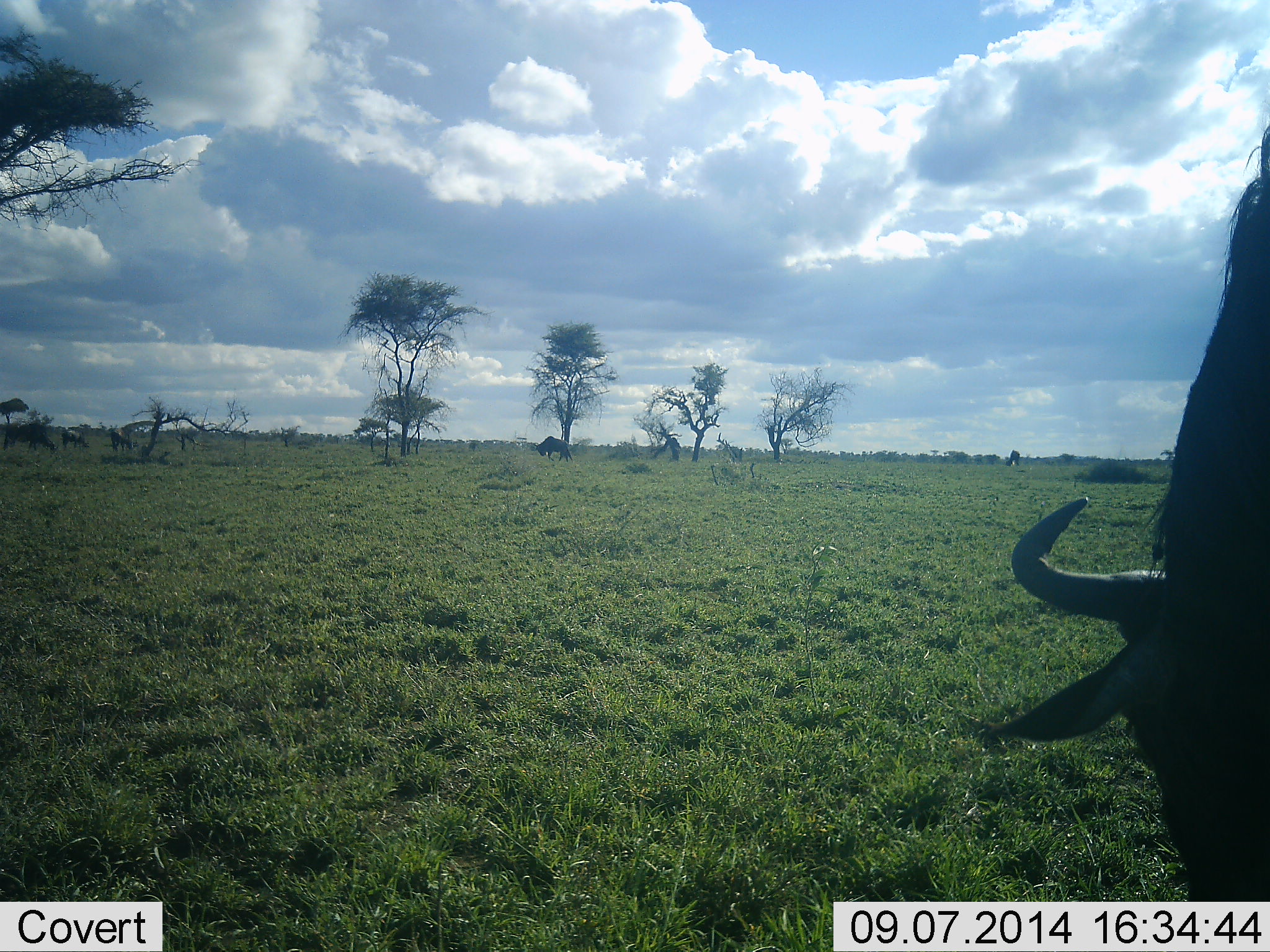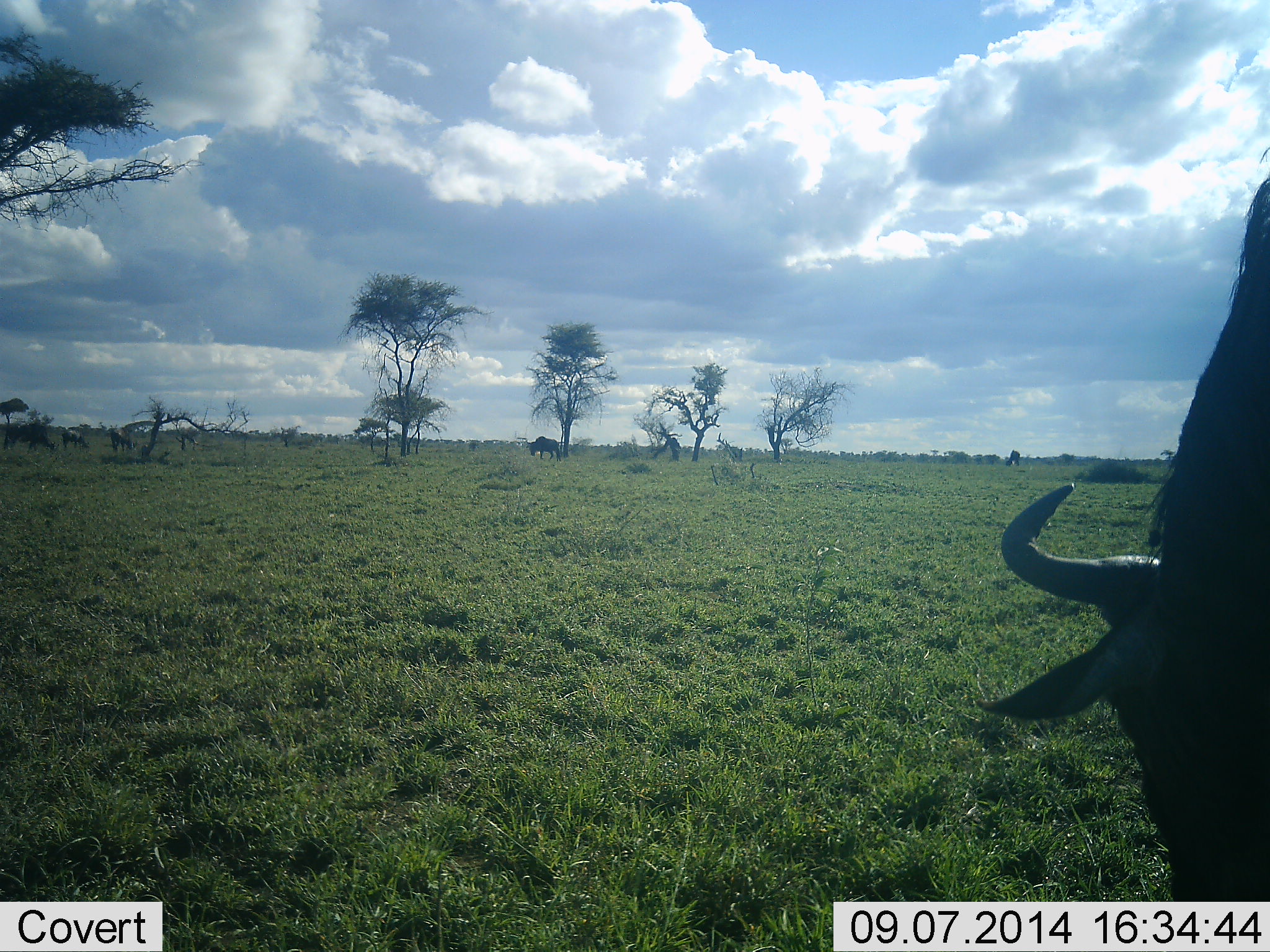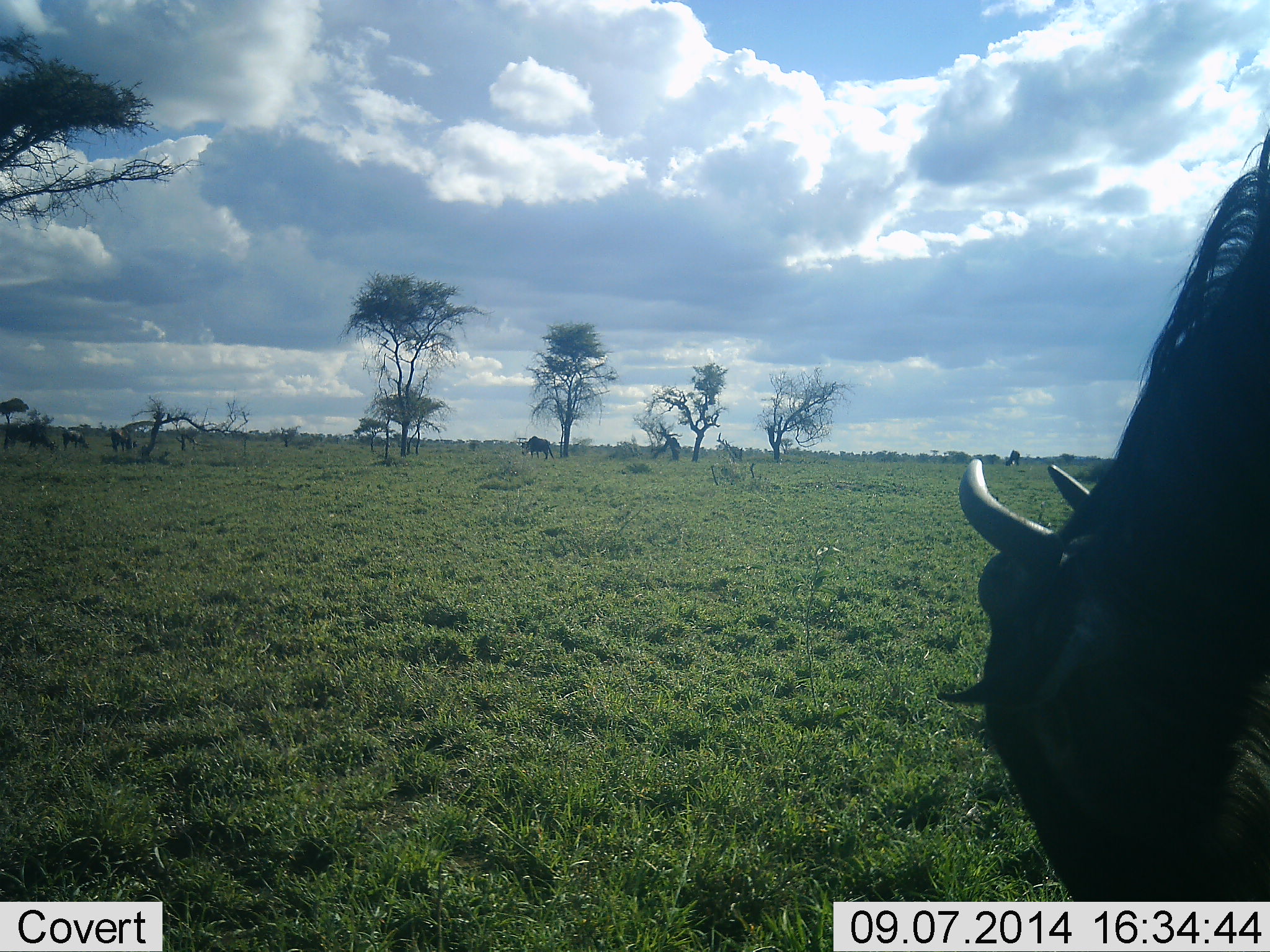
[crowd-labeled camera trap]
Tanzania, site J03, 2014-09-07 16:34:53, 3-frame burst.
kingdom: Animalia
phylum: Chordata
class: Mammalia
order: Artiodactyla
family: Bovidae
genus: Connochaetes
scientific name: Connochaetes taurinus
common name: blue wildebeest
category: wildebeest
Wildebeest (blue wildebeest) (Connochaetes taurinus), count 2. Behavior (volunteer vote fractions): standing 40%, resting 0%, moving 20%, interacting 0%. Young present (vote fraction): 0%. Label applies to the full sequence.